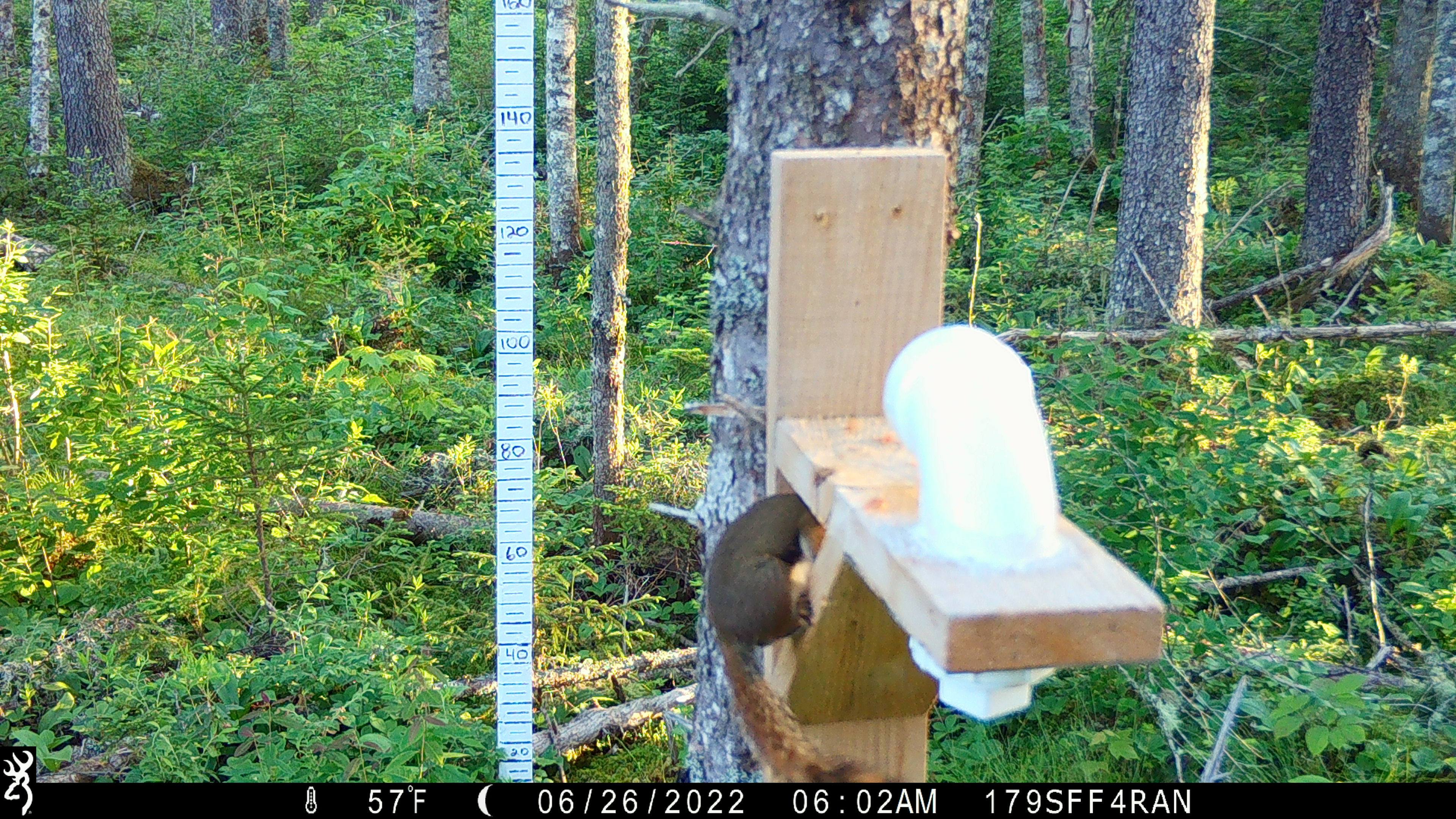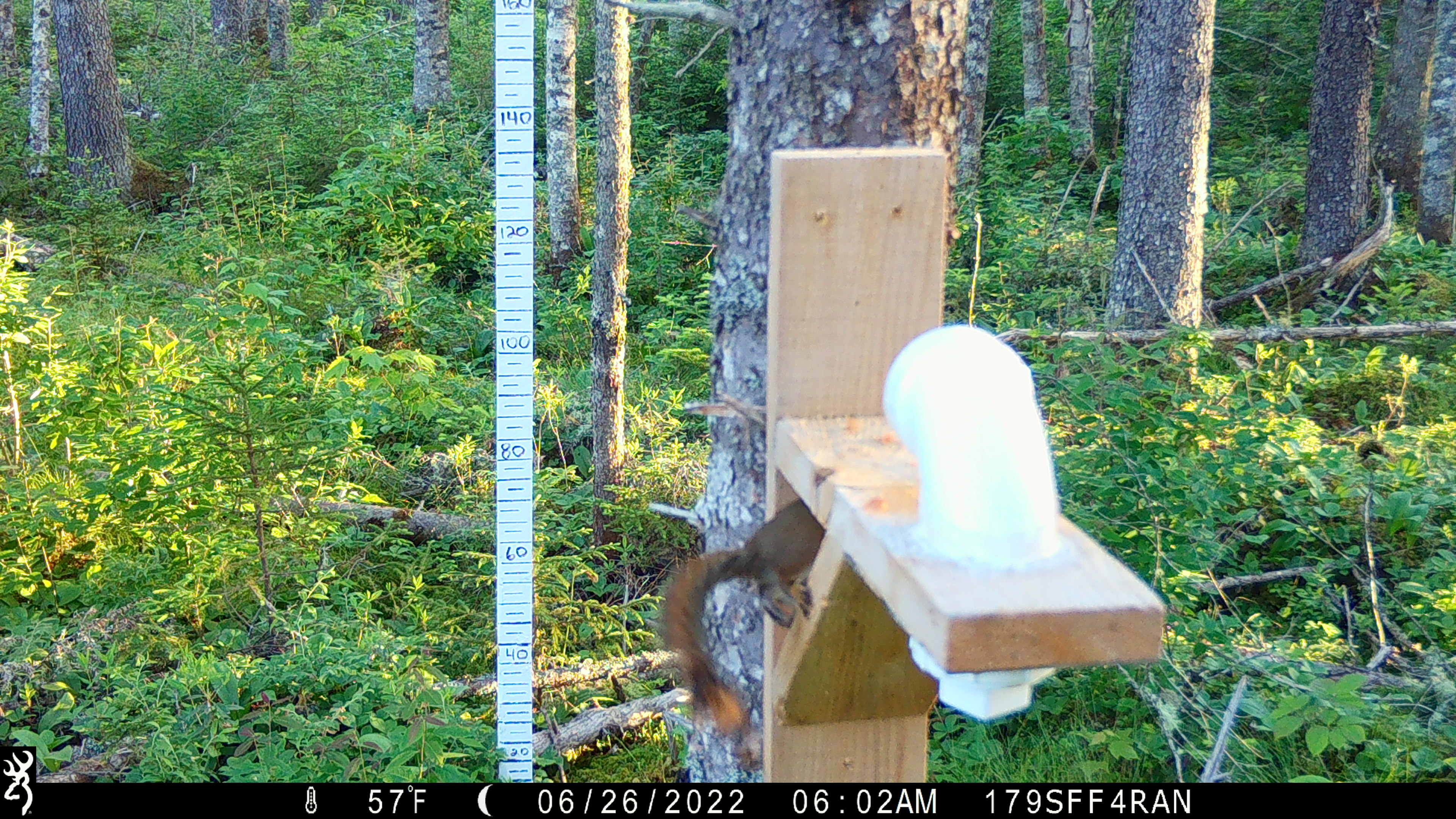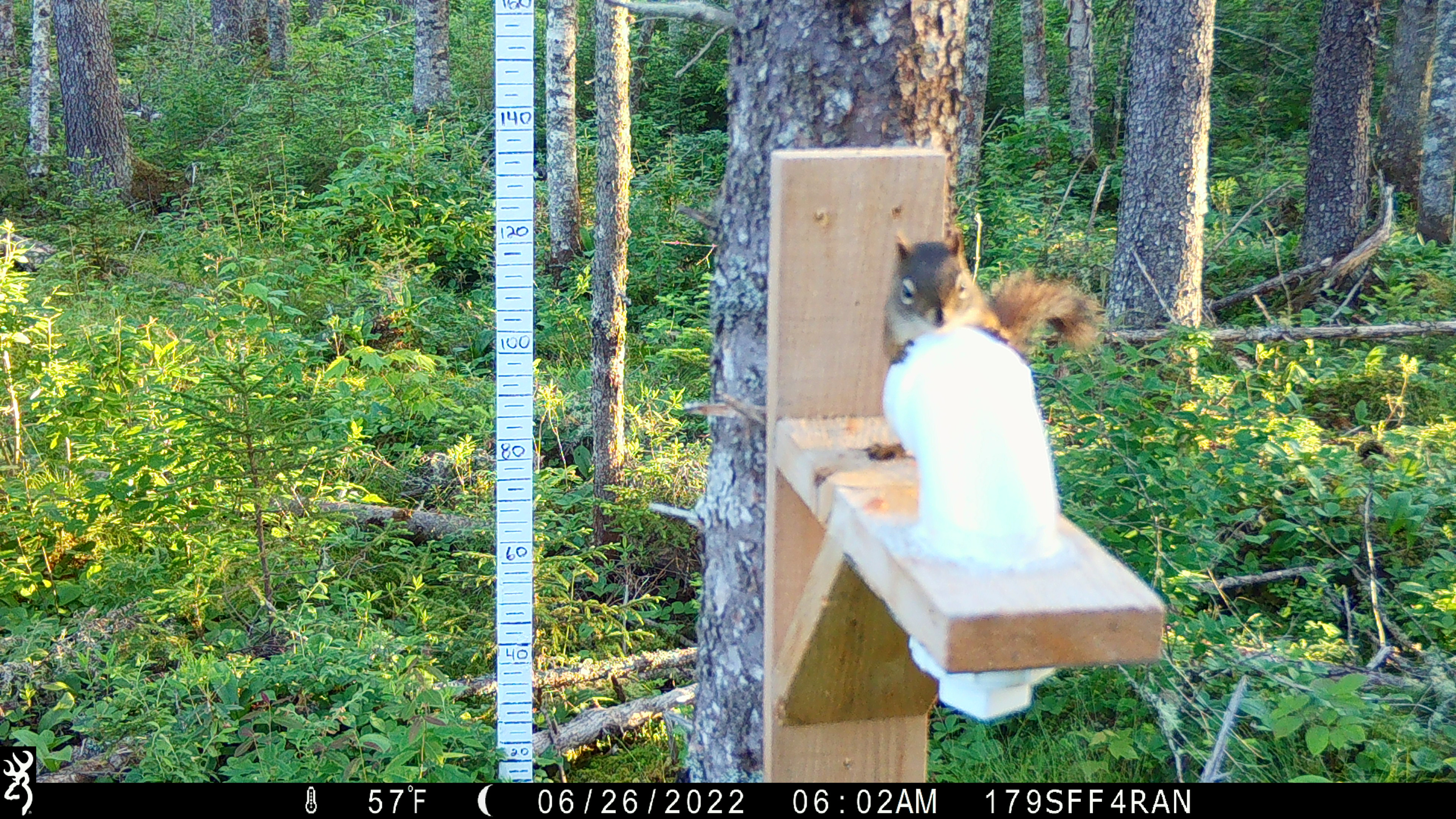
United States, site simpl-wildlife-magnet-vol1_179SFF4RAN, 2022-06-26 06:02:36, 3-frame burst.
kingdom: Animalia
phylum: Chordata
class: Mammalia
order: Rodentia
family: Sciuridae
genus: Tamiasciurus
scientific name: Tamiasciurus hudsonicus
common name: red squirrel